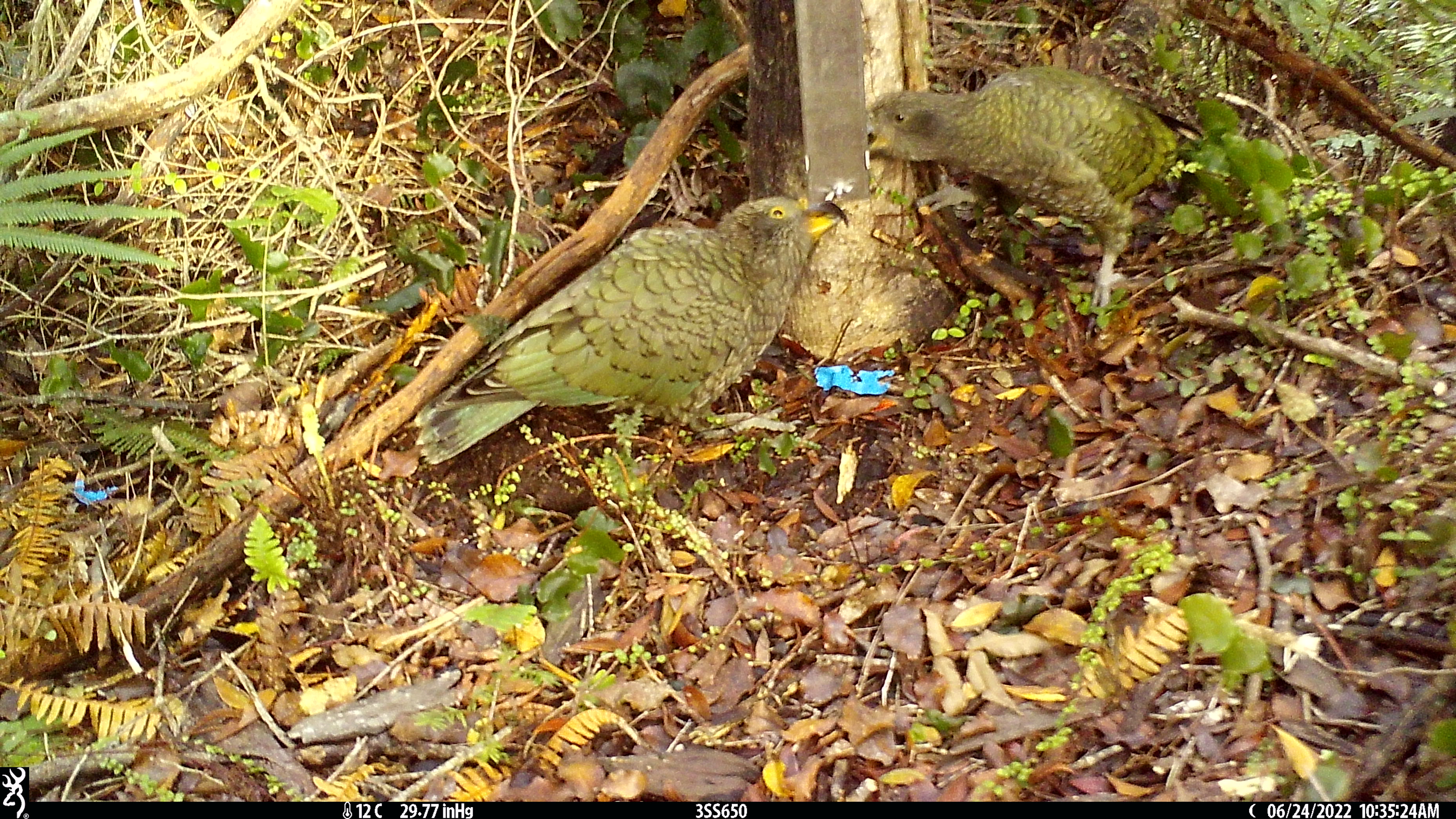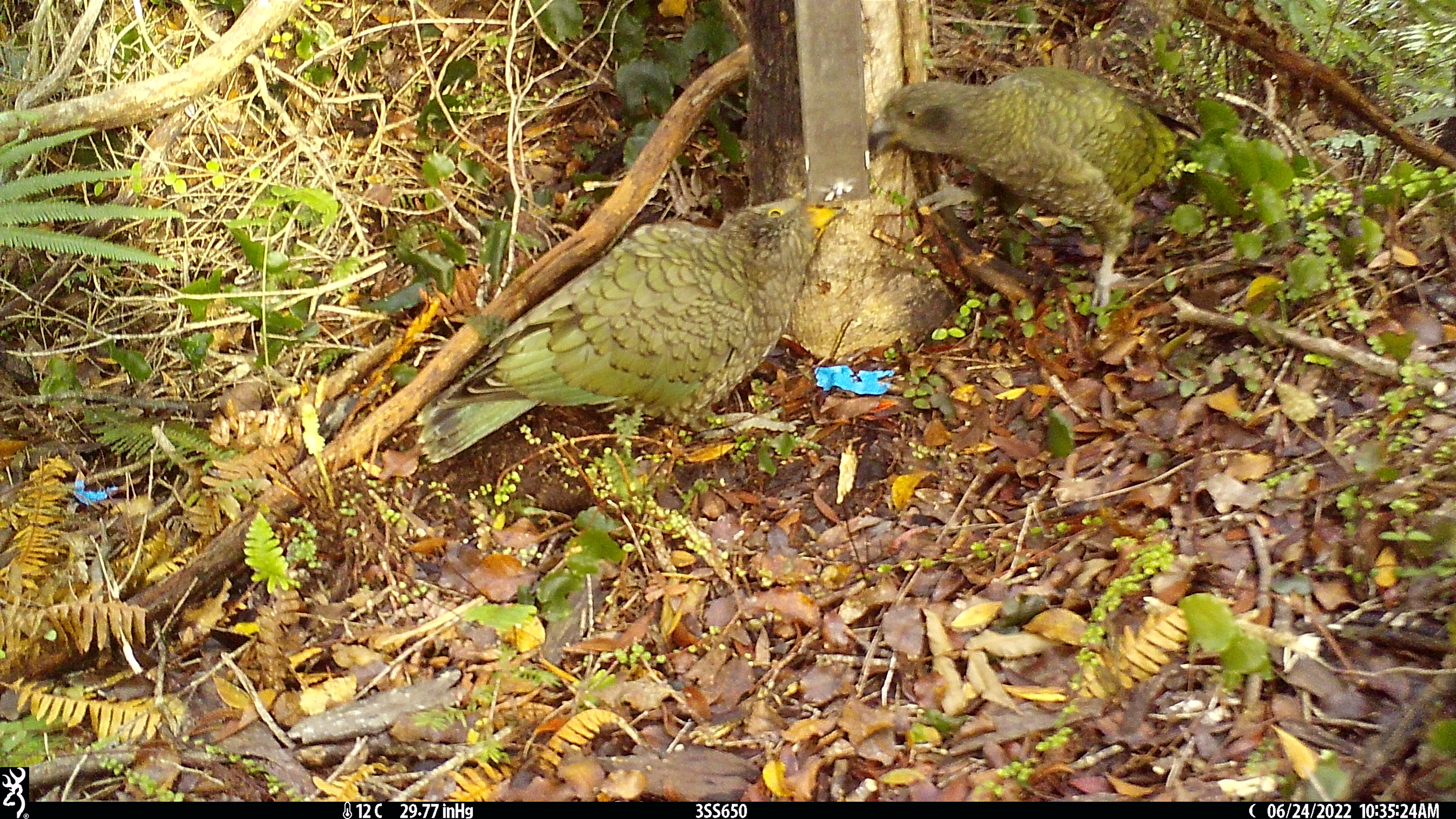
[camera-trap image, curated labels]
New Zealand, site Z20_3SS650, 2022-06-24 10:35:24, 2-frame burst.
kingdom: Animalia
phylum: Chordata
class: Aves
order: Psittaciformes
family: Strigopidae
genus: Nestor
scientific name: Nestor notabilis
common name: kea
Kea (Nestor notabilis).